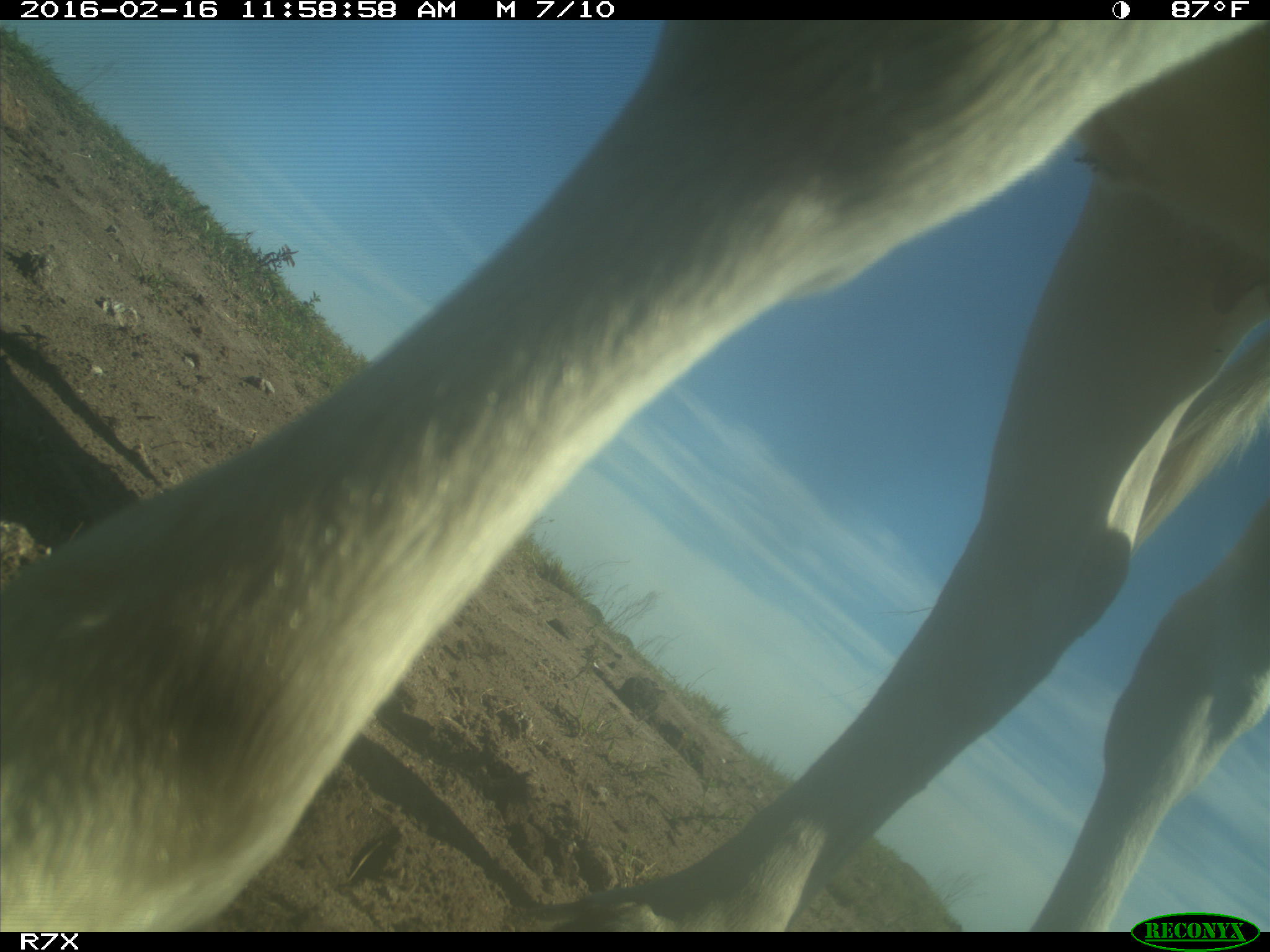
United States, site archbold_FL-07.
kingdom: Animalia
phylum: Chordata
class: Mammalia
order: Artiodactyla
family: Bovidae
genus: Bos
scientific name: Bos taurus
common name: domestic cow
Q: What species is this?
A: Bos taurus (domestic cow).